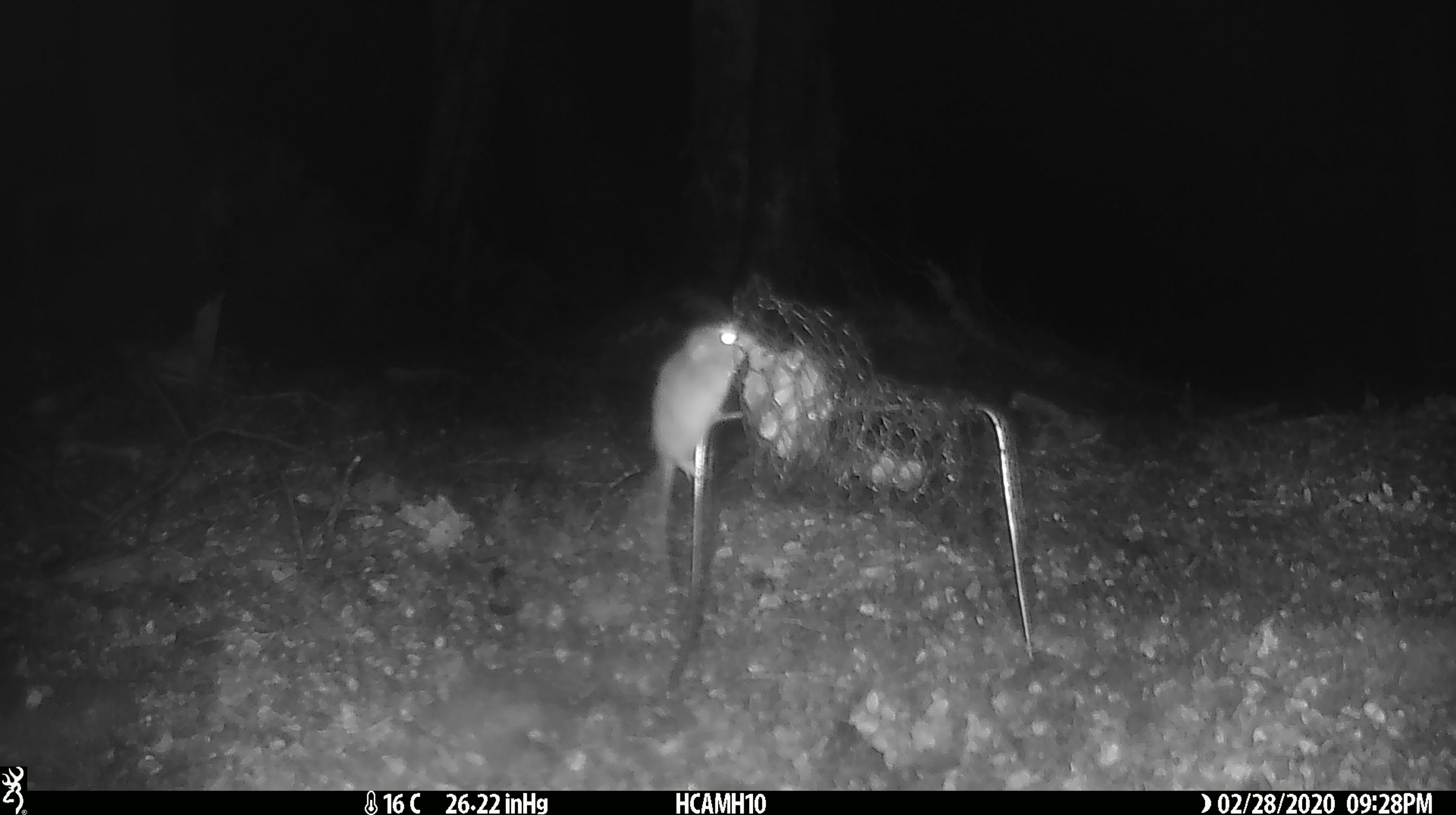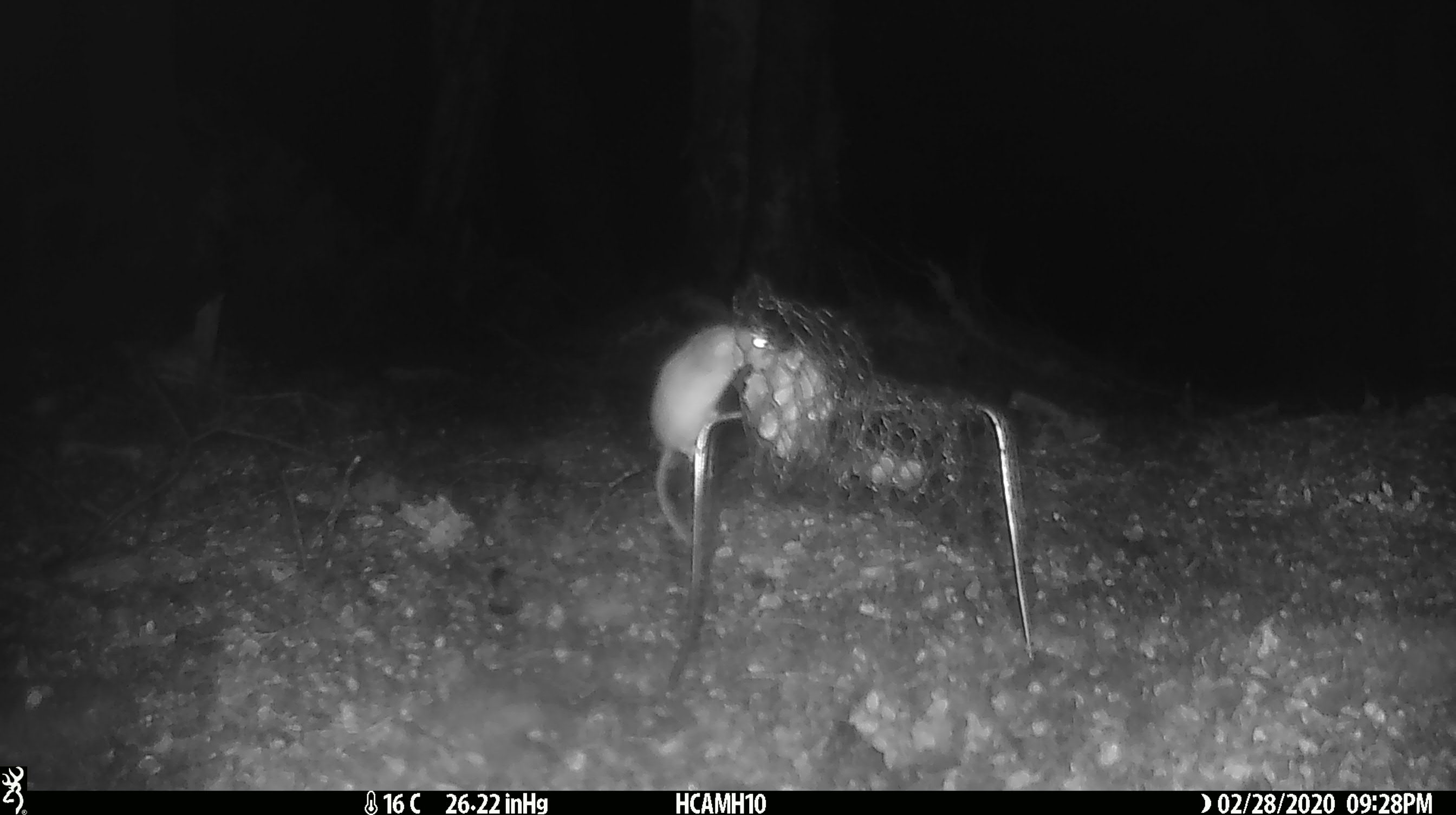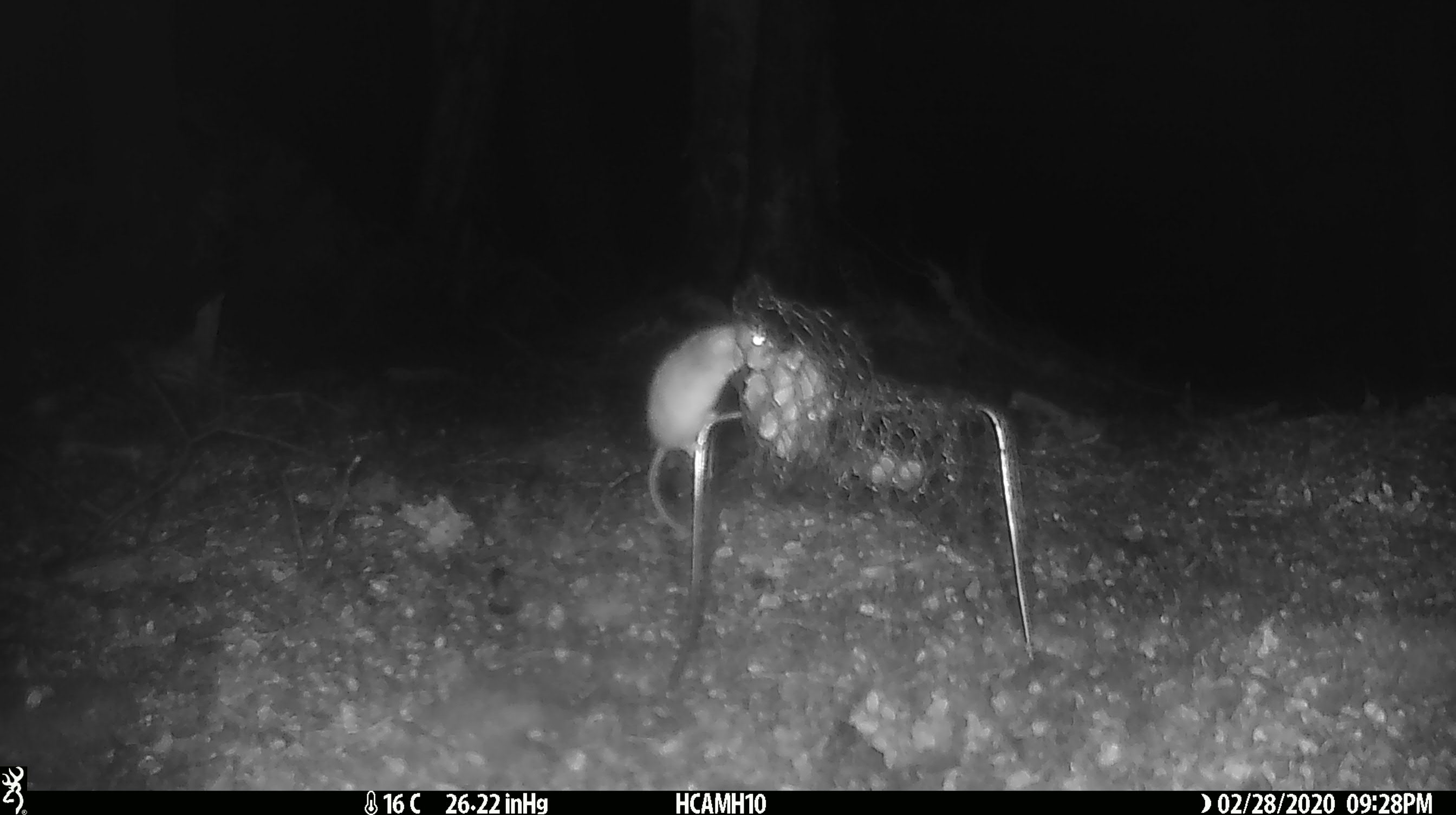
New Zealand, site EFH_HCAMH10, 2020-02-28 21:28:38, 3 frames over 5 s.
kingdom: Animalia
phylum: Chordata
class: Mammalia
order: Rodentia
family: Muridae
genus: Mus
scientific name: Mus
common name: mouse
Mouse (Mus).